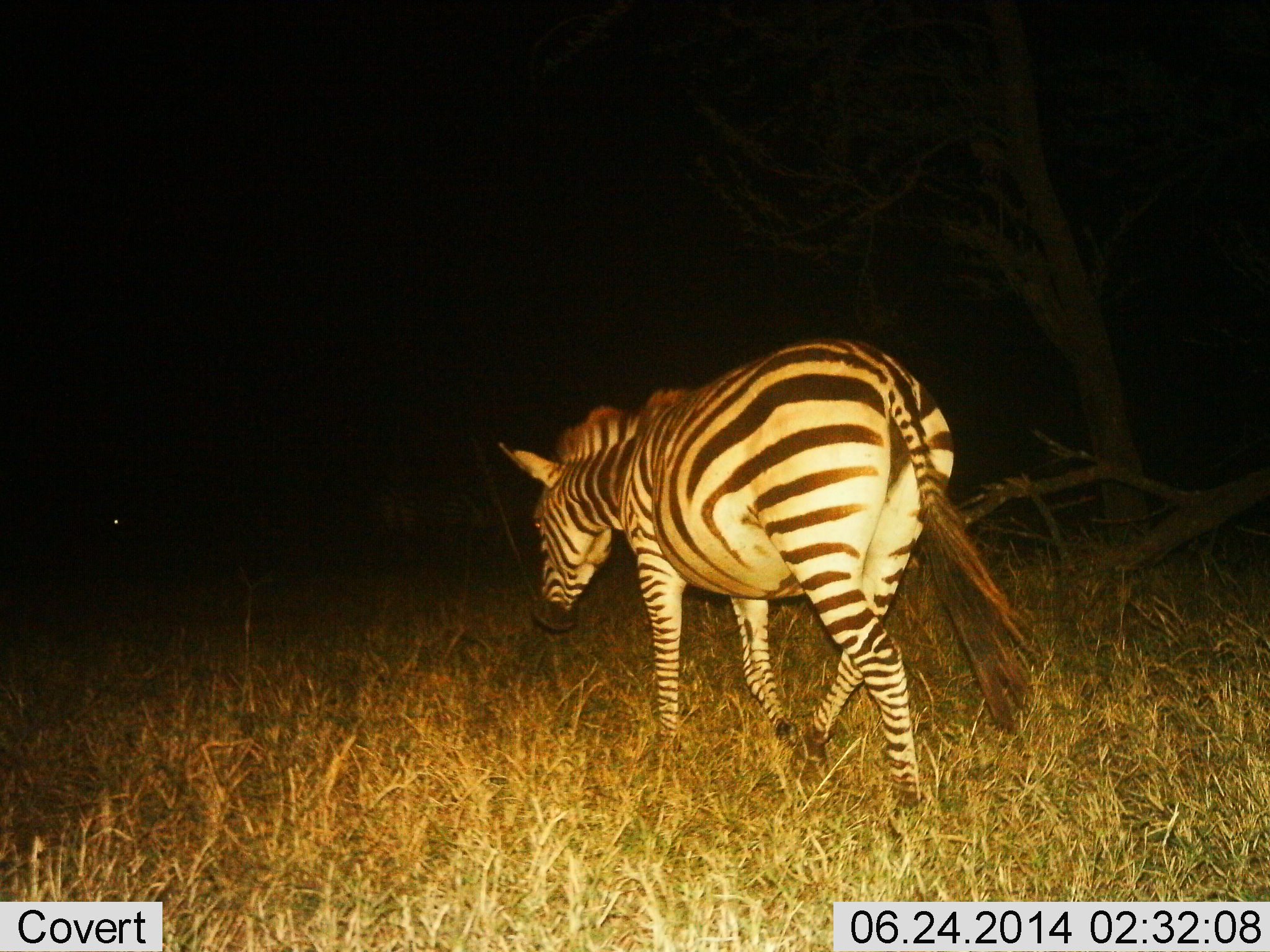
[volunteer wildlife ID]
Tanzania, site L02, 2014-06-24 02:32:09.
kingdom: Animalia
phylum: Chordata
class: Mammalia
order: Perissodactyla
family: Equidae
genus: Equus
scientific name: Equus quagga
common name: plains zebra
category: zebra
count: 1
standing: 0%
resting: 0%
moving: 100%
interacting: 0%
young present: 0%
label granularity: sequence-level